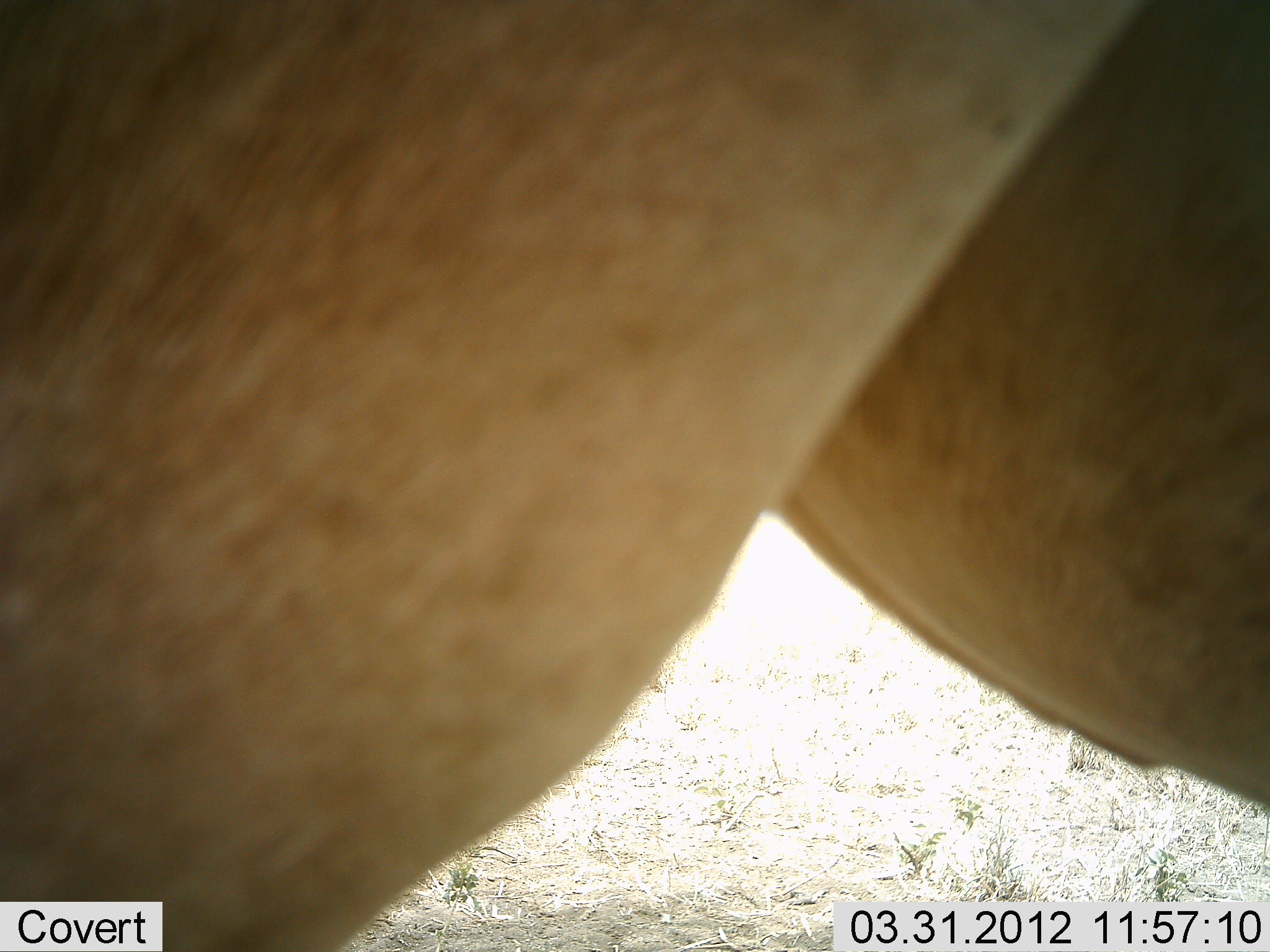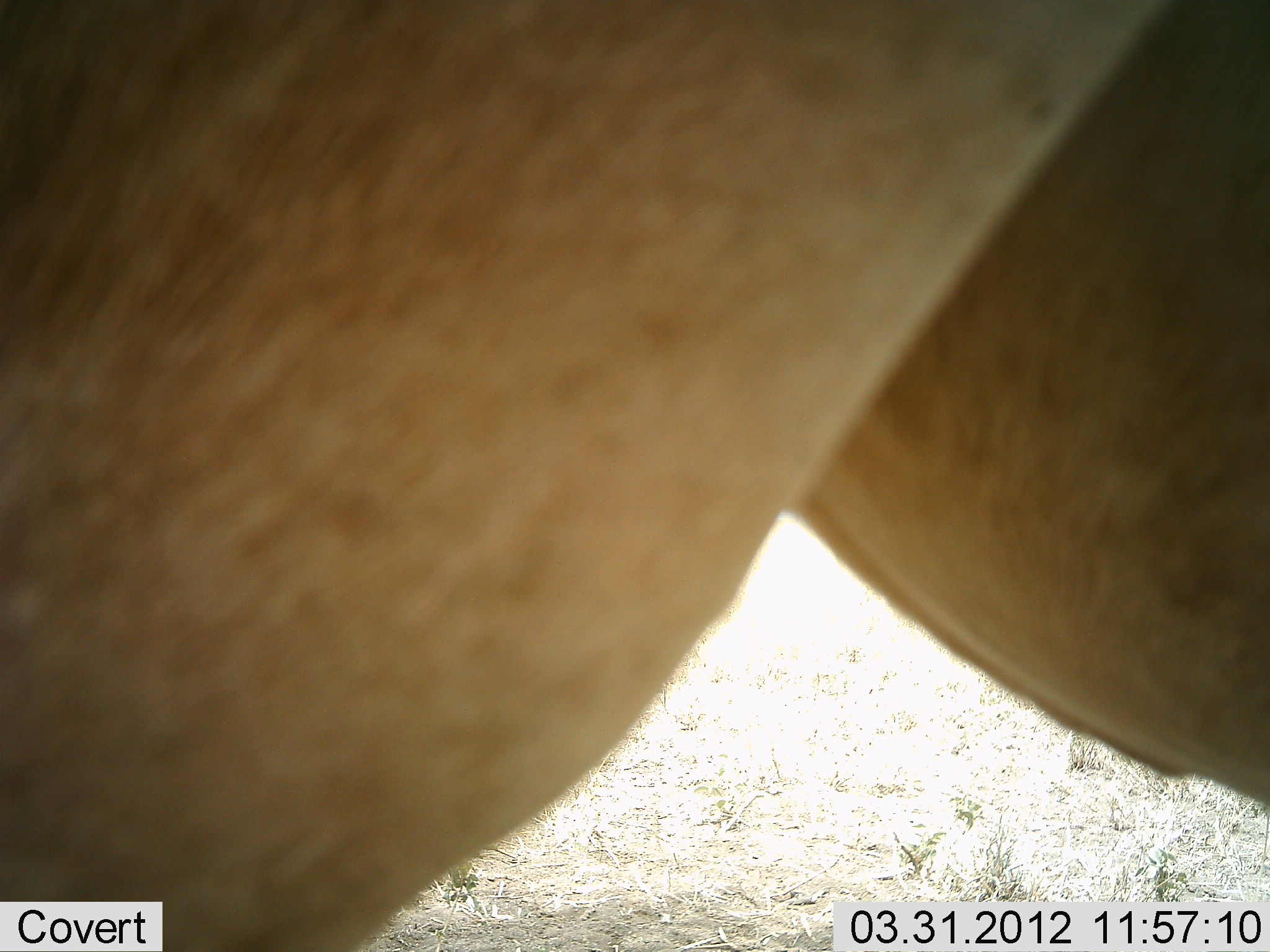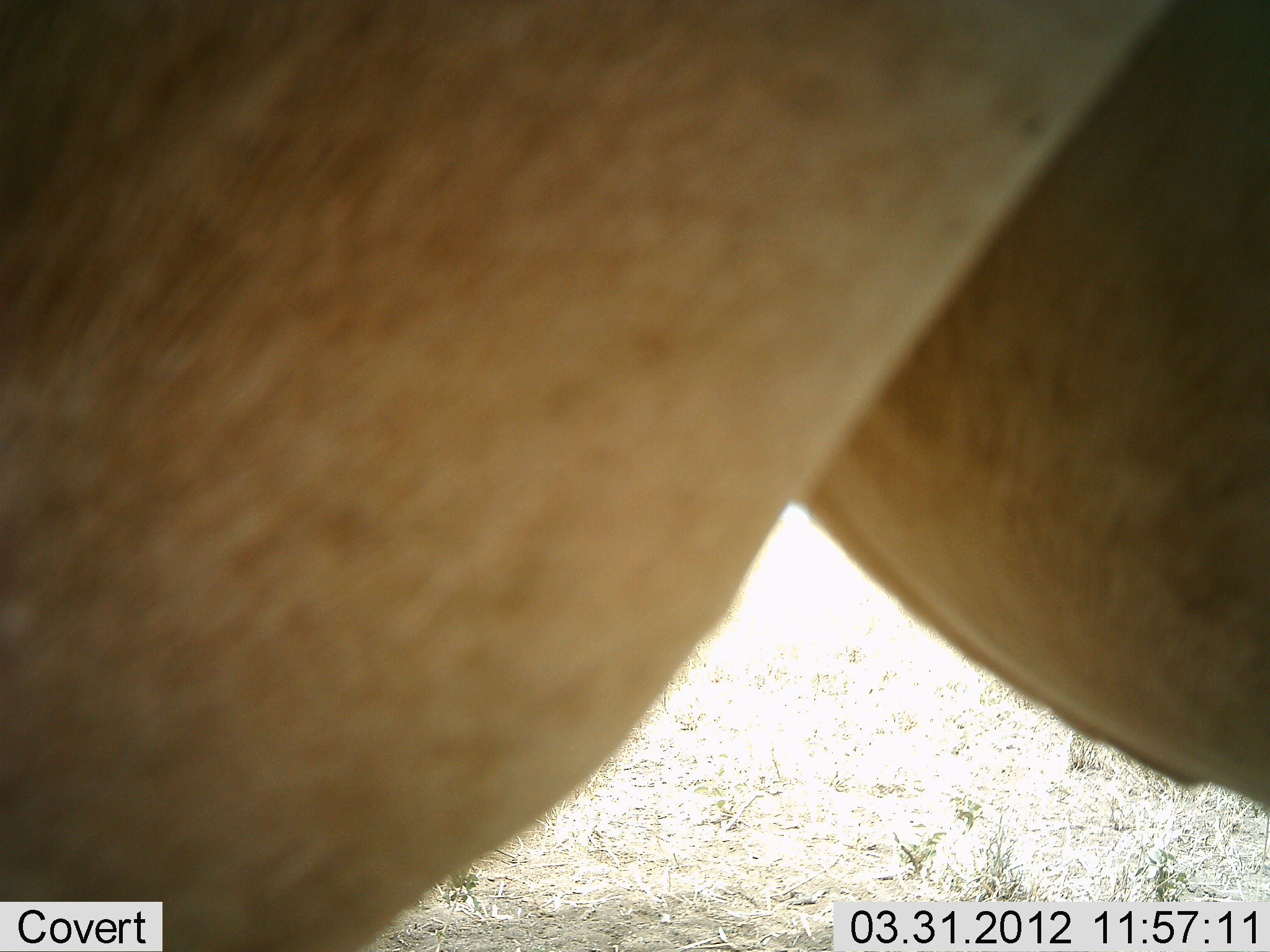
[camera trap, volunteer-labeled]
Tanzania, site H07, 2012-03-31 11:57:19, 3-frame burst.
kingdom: Animalia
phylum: Chordata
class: Mammalia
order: Artiodactyla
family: Bovidae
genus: Alcelaphus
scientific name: Alcelaphus buselaphus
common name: hartebeest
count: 1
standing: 100%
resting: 0%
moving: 0%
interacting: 0%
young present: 0%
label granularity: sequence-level